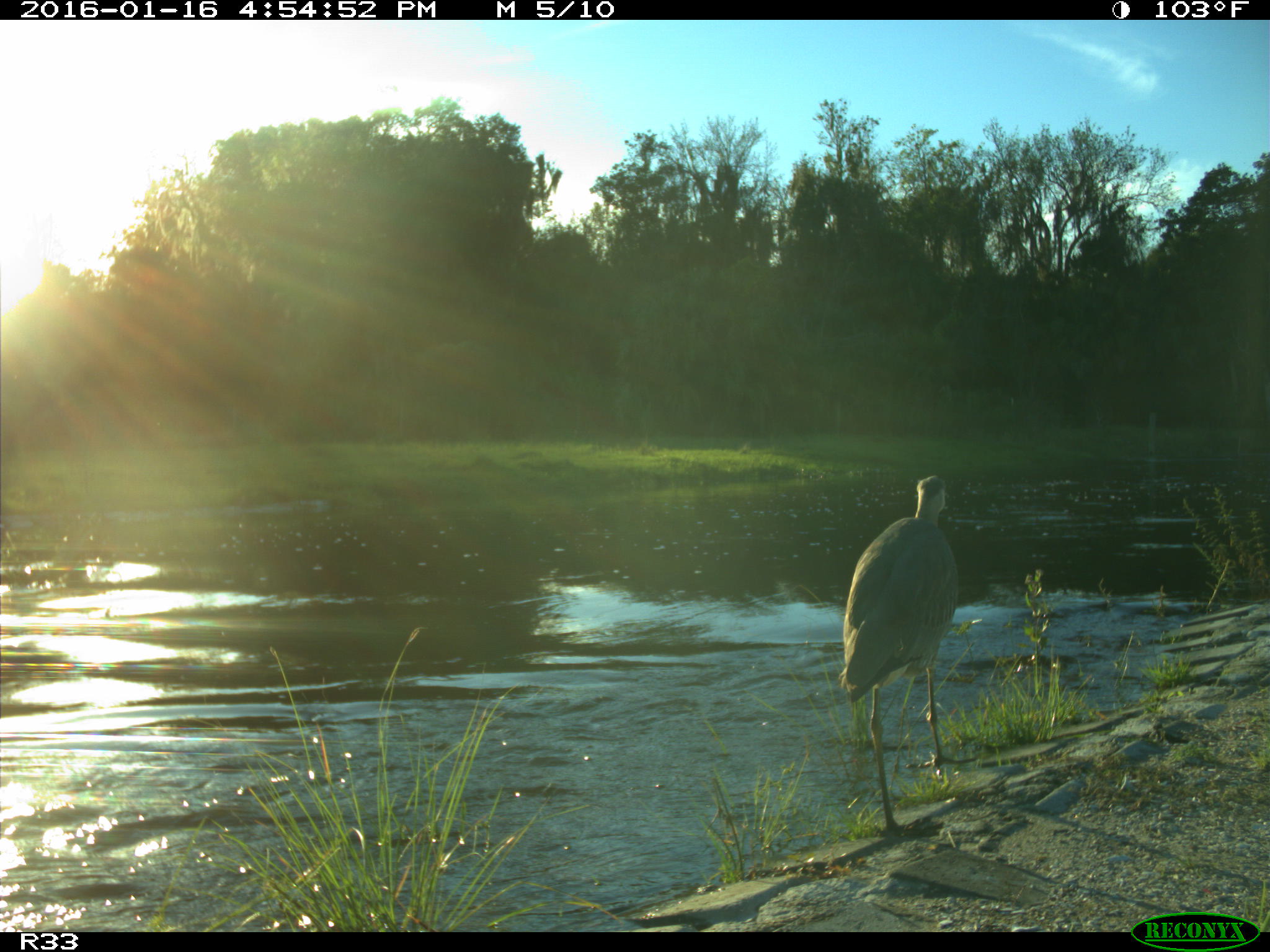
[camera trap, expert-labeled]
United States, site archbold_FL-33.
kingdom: Animalia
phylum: Chordata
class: Aves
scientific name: Aves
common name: birds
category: unidentified bird